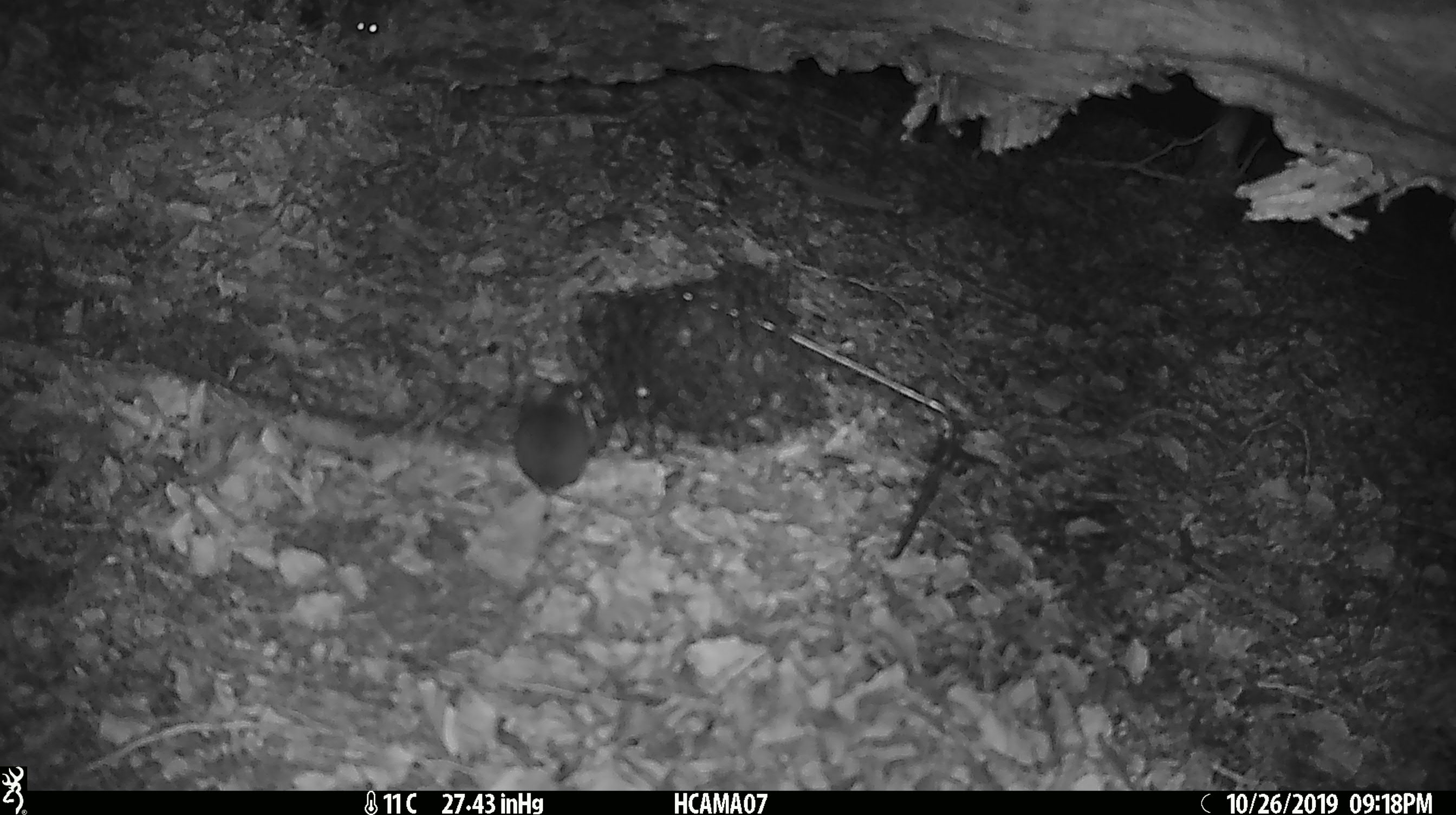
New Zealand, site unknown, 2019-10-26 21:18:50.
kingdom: Animalia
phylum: Chordata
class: Mammalia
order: Rodentia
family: Muridae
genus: Mus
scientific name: Mus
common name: mouse